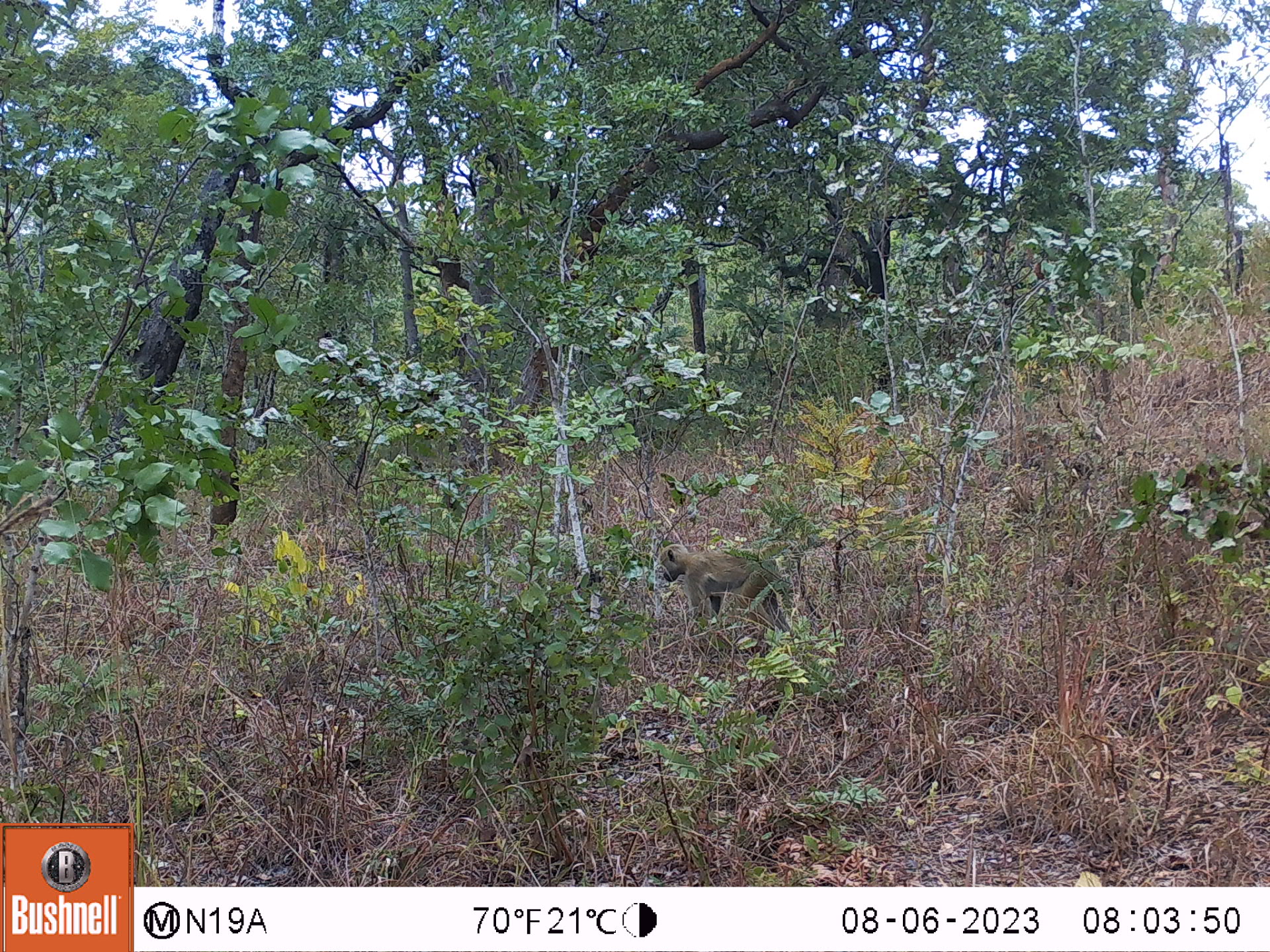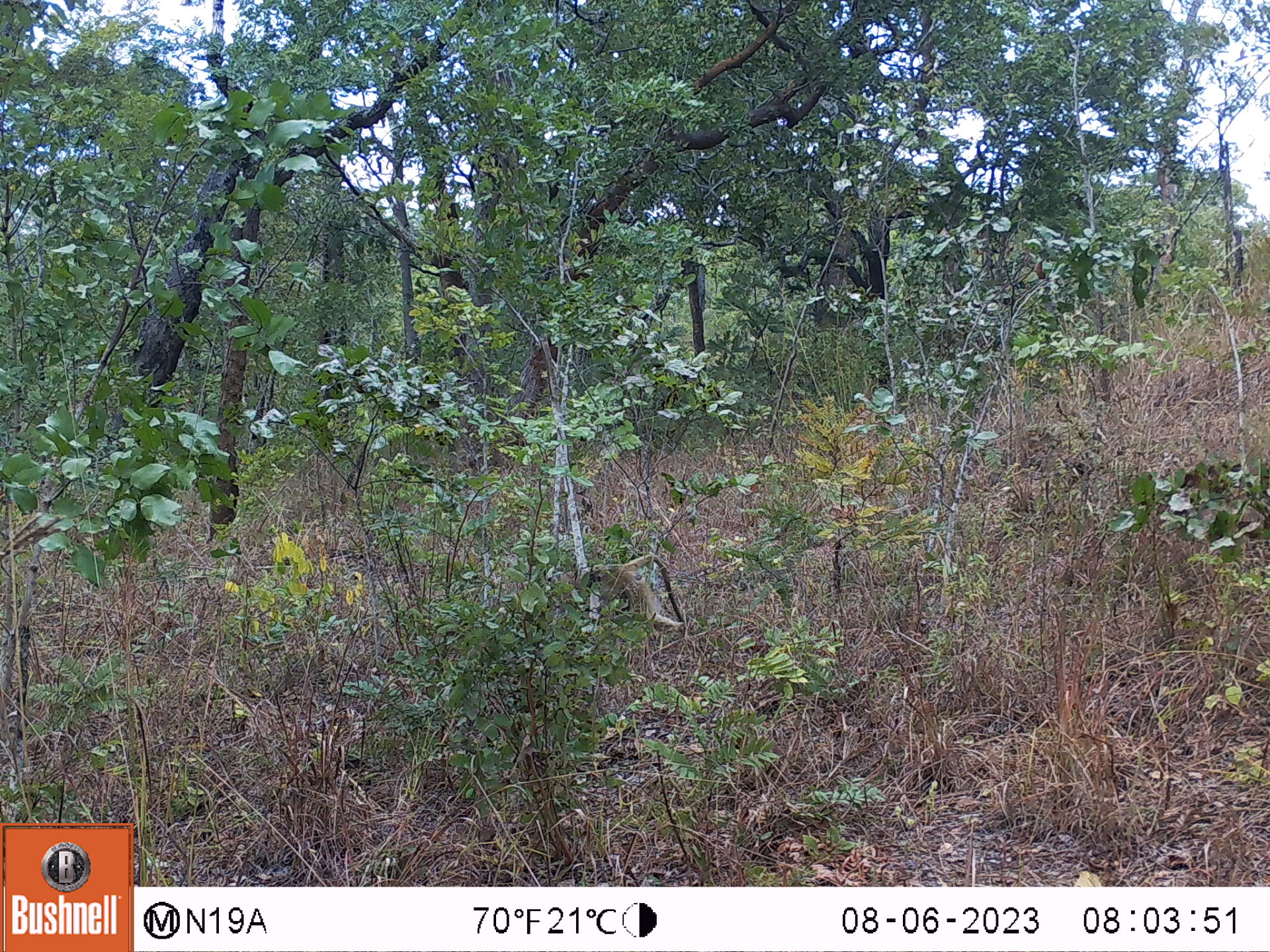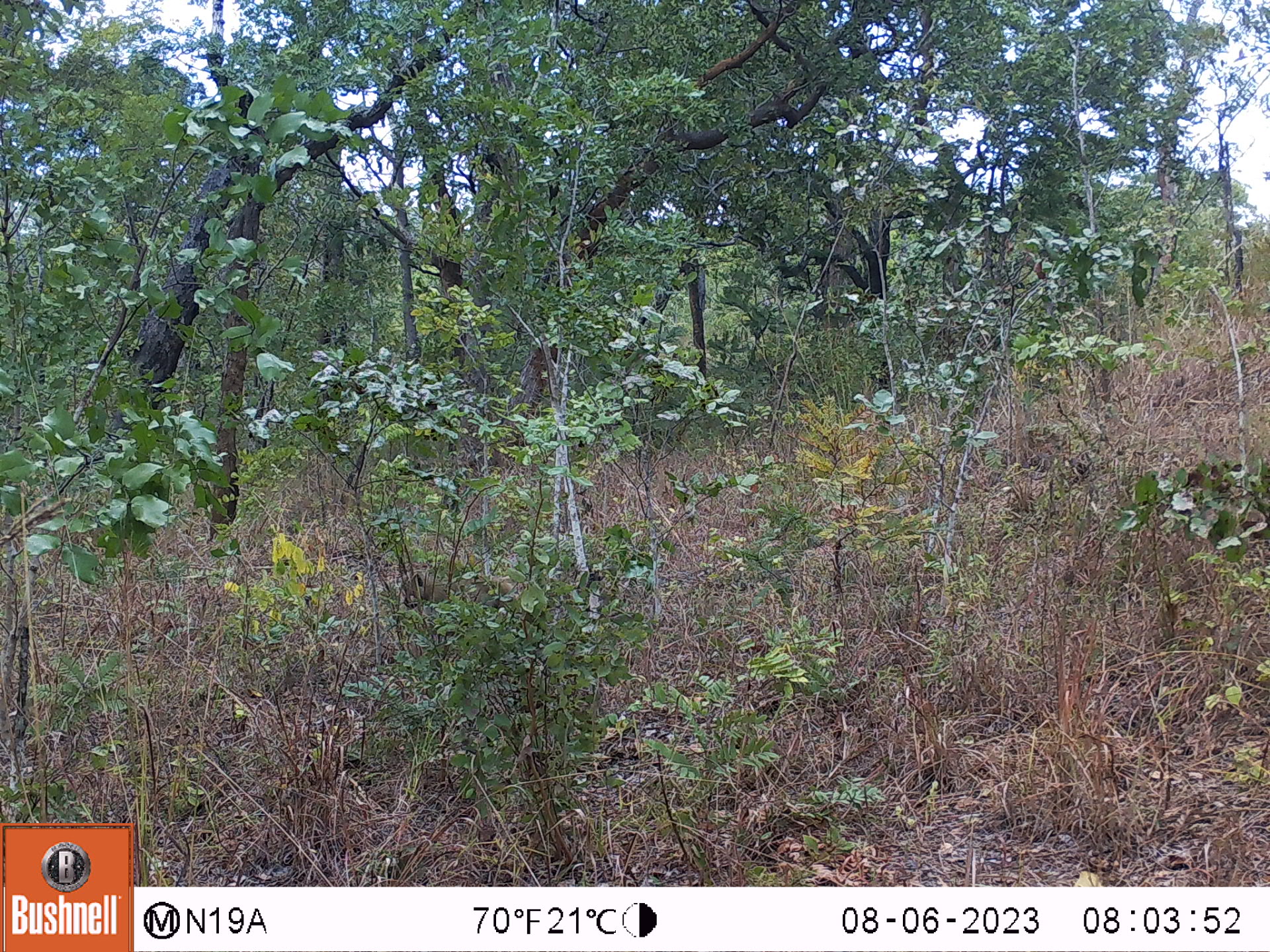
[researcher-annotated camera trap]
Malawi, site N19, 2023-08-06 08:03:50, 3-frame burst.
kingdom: Animalia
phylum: Chordata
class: Mammalia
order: Primates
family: Cercopithecidae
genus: Papio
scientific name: Papio cynocephalus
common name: yellow baboon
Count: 1.